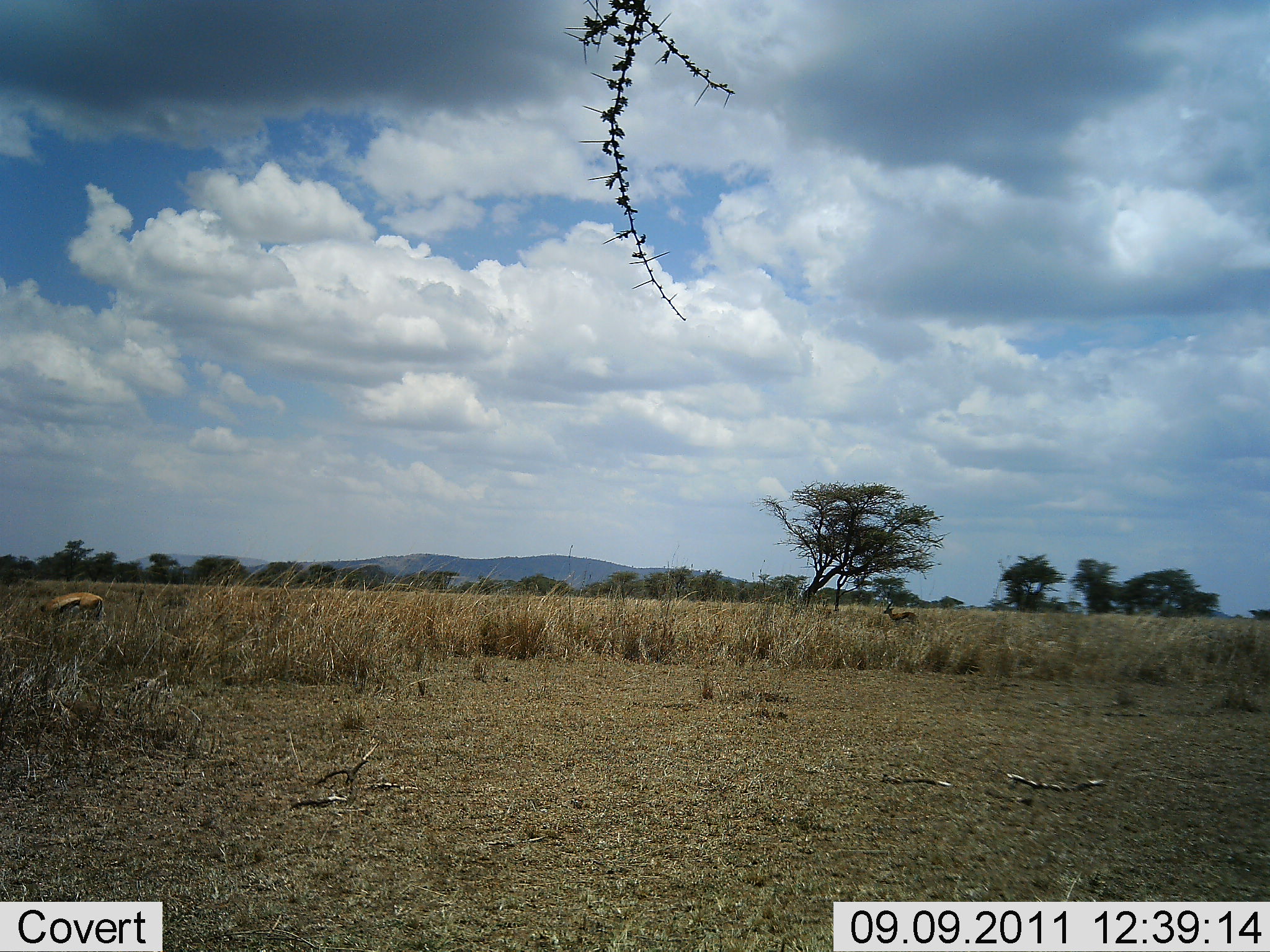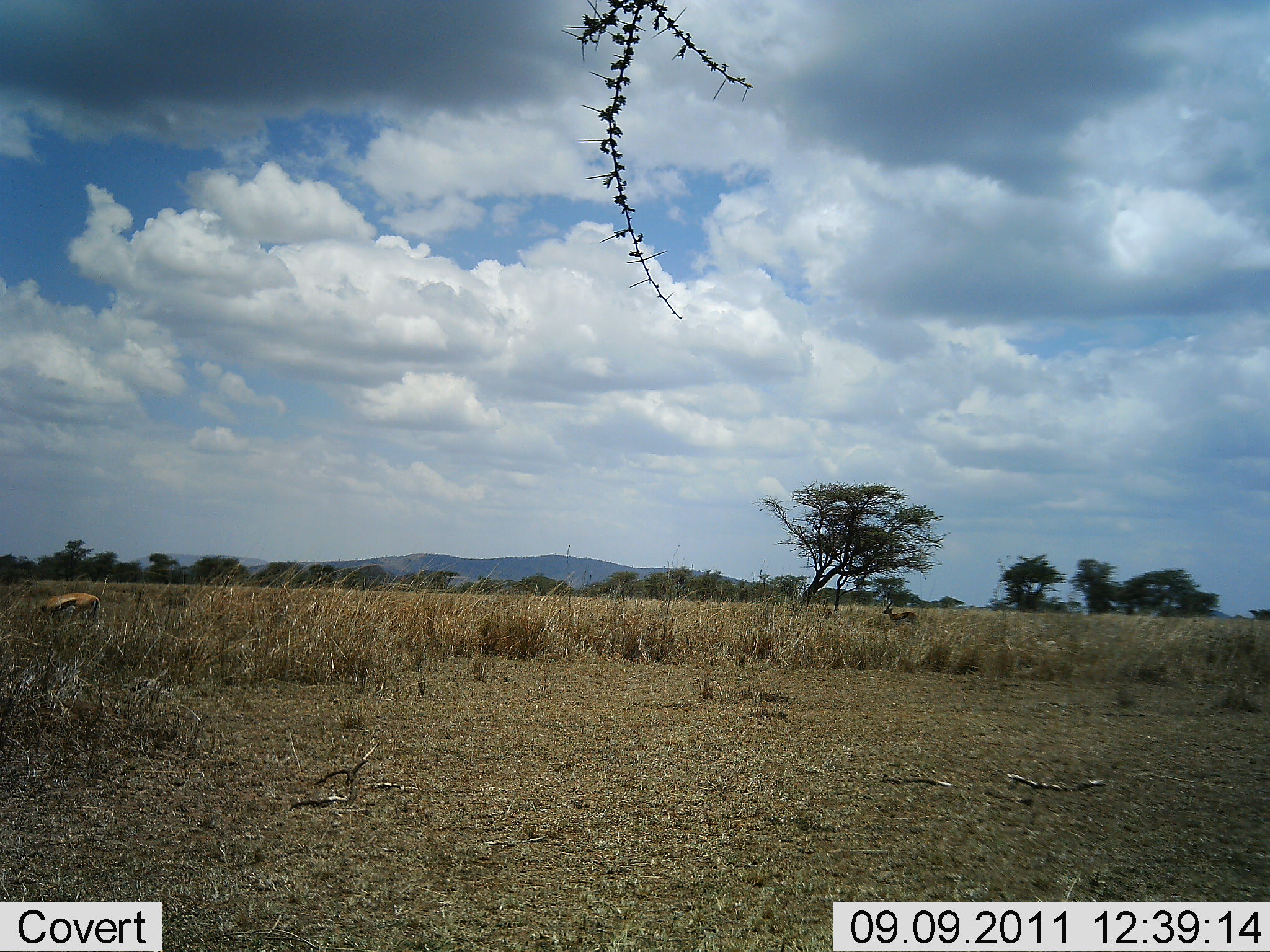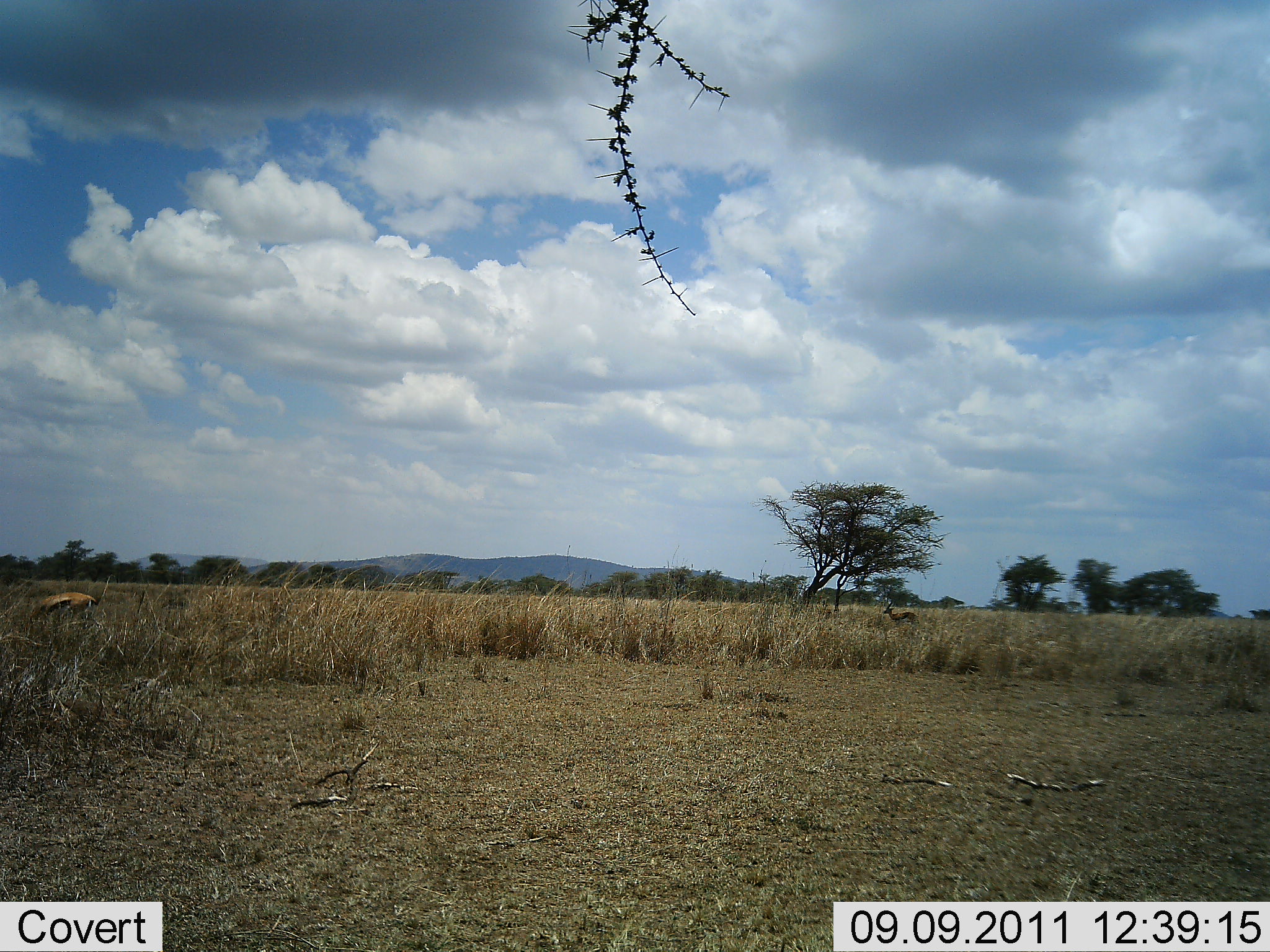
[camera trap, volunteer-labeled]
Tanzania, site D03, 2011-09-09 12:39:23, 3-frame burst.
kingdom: Animalia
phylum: Chordata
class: Mammalia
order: Artiodactyla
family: Bovidae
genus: Eudorcas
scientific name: Eudorcas thomsonii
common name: thomson's gazelle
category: gazellethomsons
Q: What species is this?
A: Gazellethomsons (thomson's gazelle) (Eudorcas thomsonii).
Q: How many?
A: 1.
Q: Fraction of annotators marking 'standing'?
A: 50%.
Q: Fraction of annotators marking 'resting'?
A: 10%.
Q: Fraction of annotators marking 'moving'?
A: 20%.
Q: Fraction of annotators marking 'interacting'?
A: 0%.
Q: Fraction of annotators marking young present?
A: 0%.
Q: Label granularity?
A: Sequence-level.